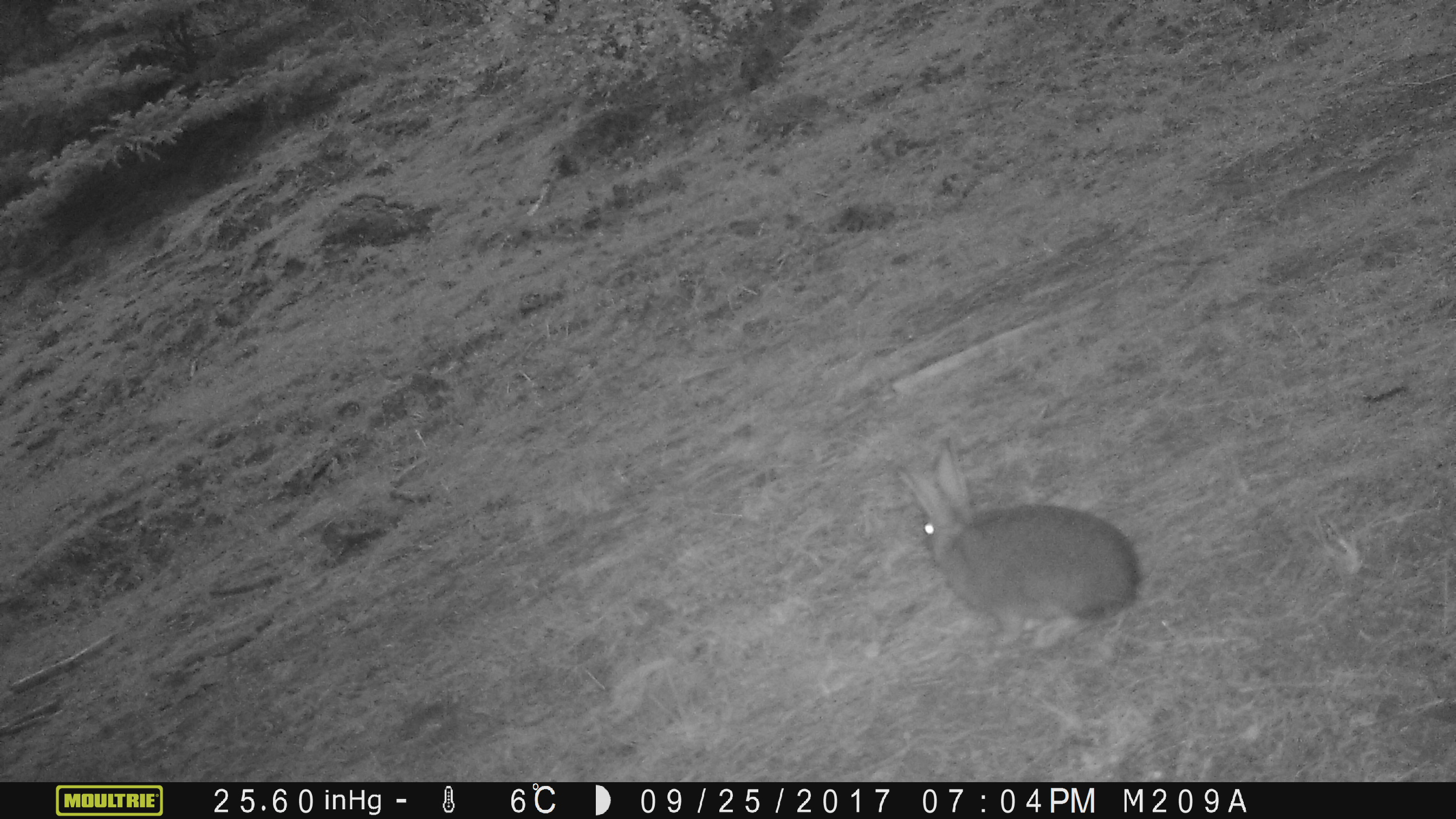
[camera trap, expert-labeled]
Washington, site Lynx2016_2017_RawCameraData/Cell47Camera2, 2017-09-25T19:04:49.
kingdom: Animalia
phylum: Chordata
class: Mammalia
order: Lagomorpha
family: Leporidae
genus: Lepus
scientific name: Lepus americanus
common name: snowshoe hare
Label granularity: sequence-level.